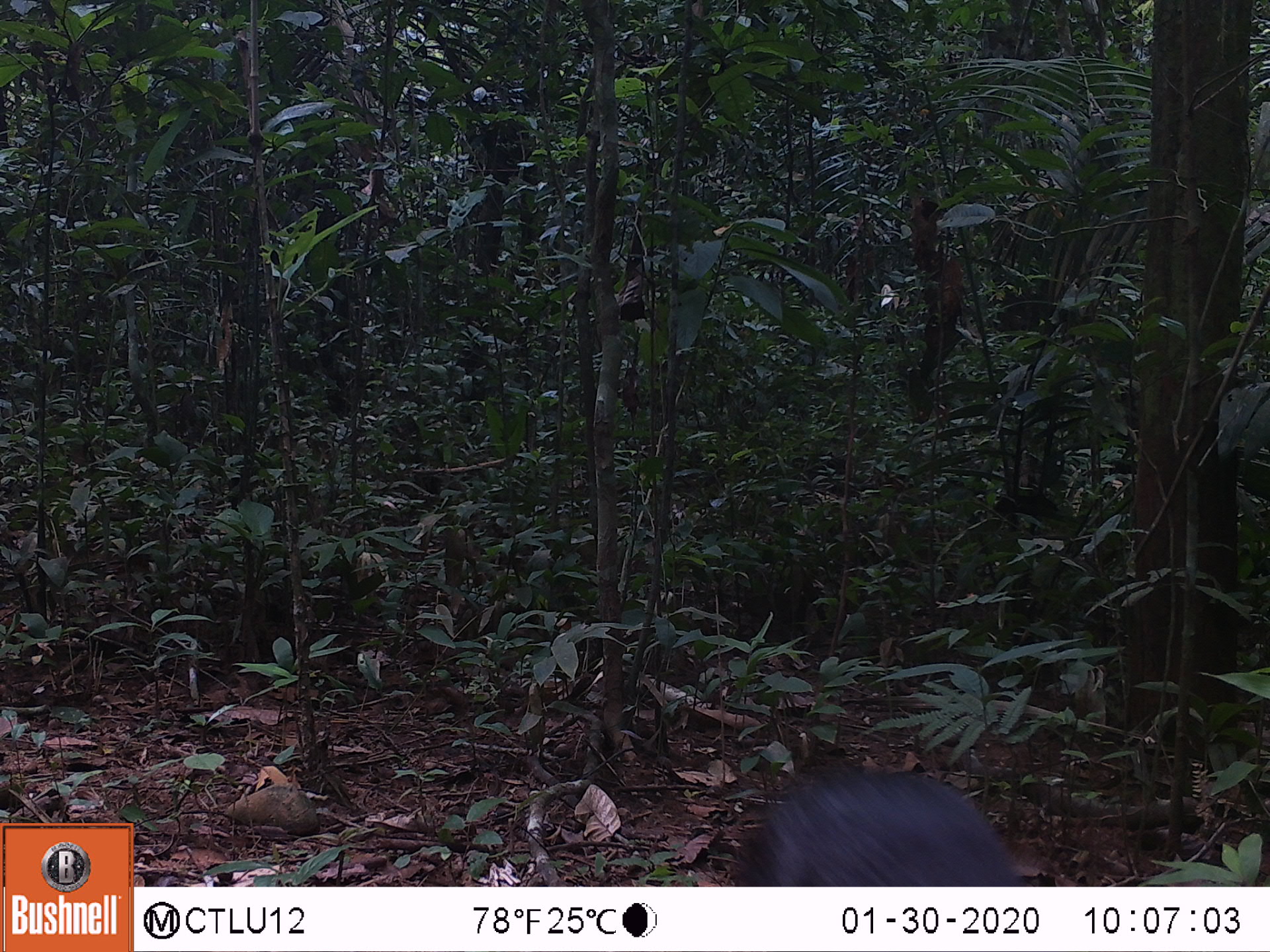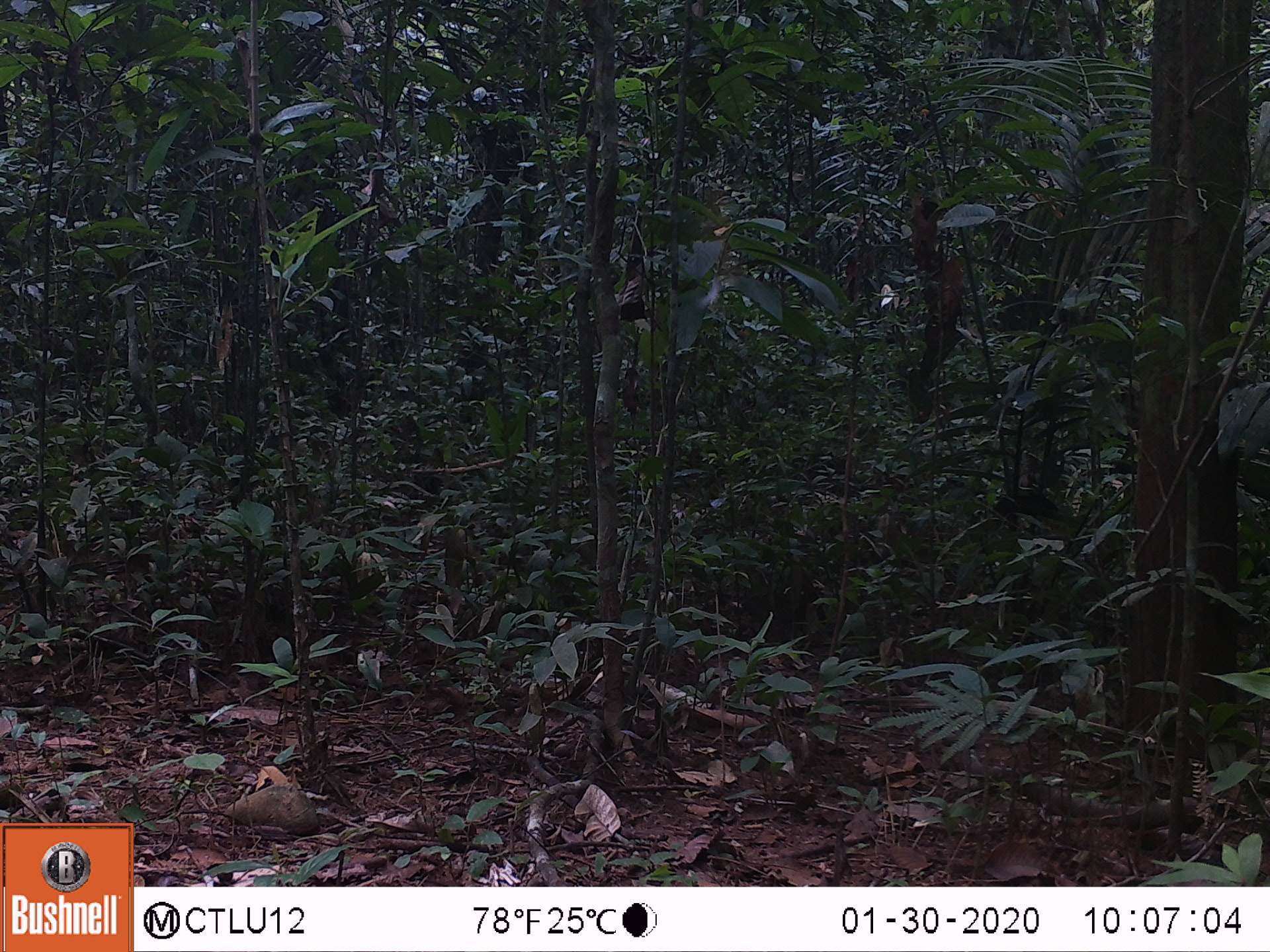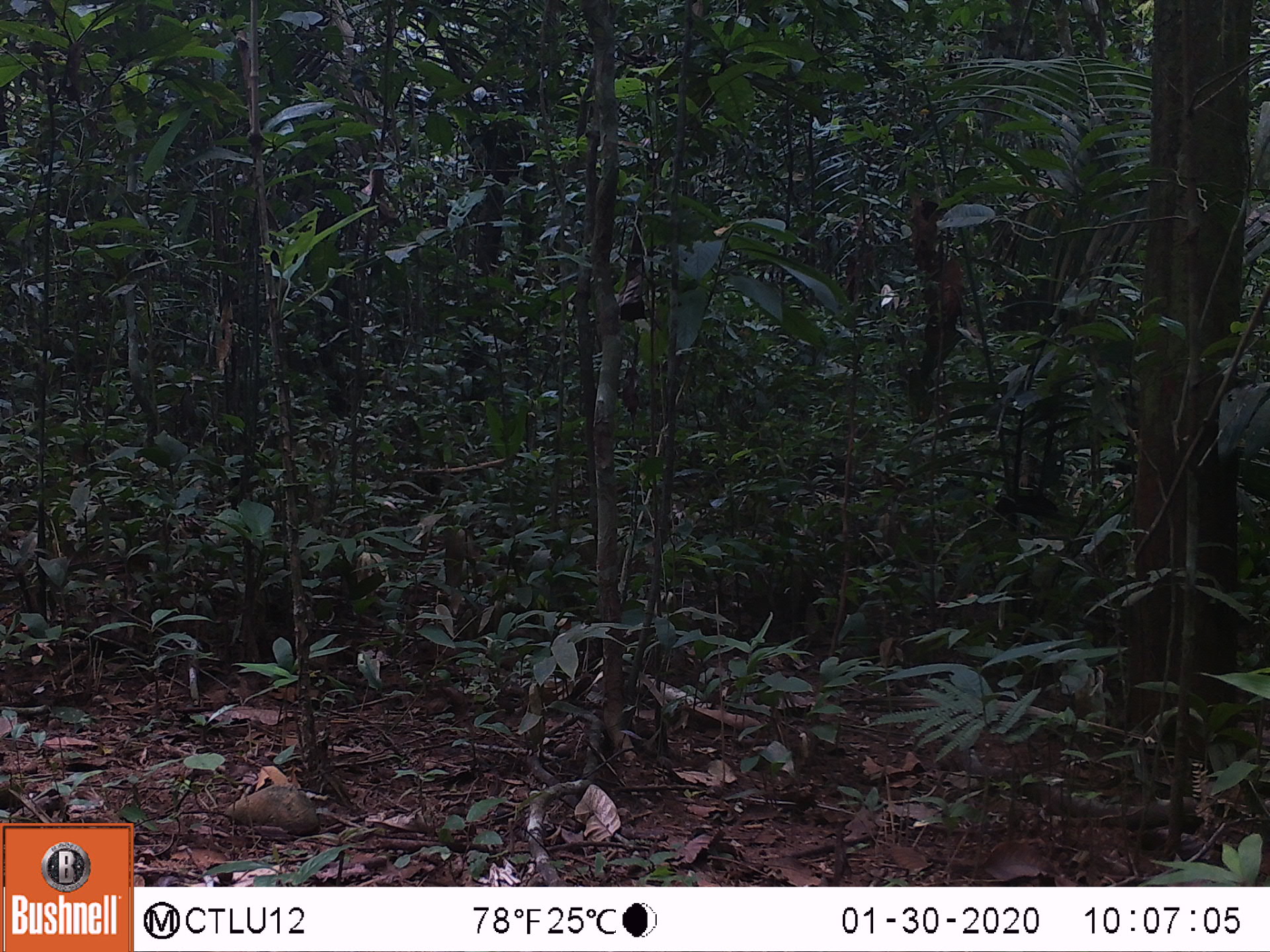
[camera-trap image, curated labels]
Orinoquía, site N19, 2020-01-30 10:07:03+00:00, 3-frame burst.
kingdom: Animalia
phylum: Chordata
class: Mammalia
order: Rodentia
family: Dasyproctidae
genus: Dasyprocta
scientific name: Dasyprocta fuliginosa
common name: black agouti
Black agouti (Dasyprocta fuliginosa).